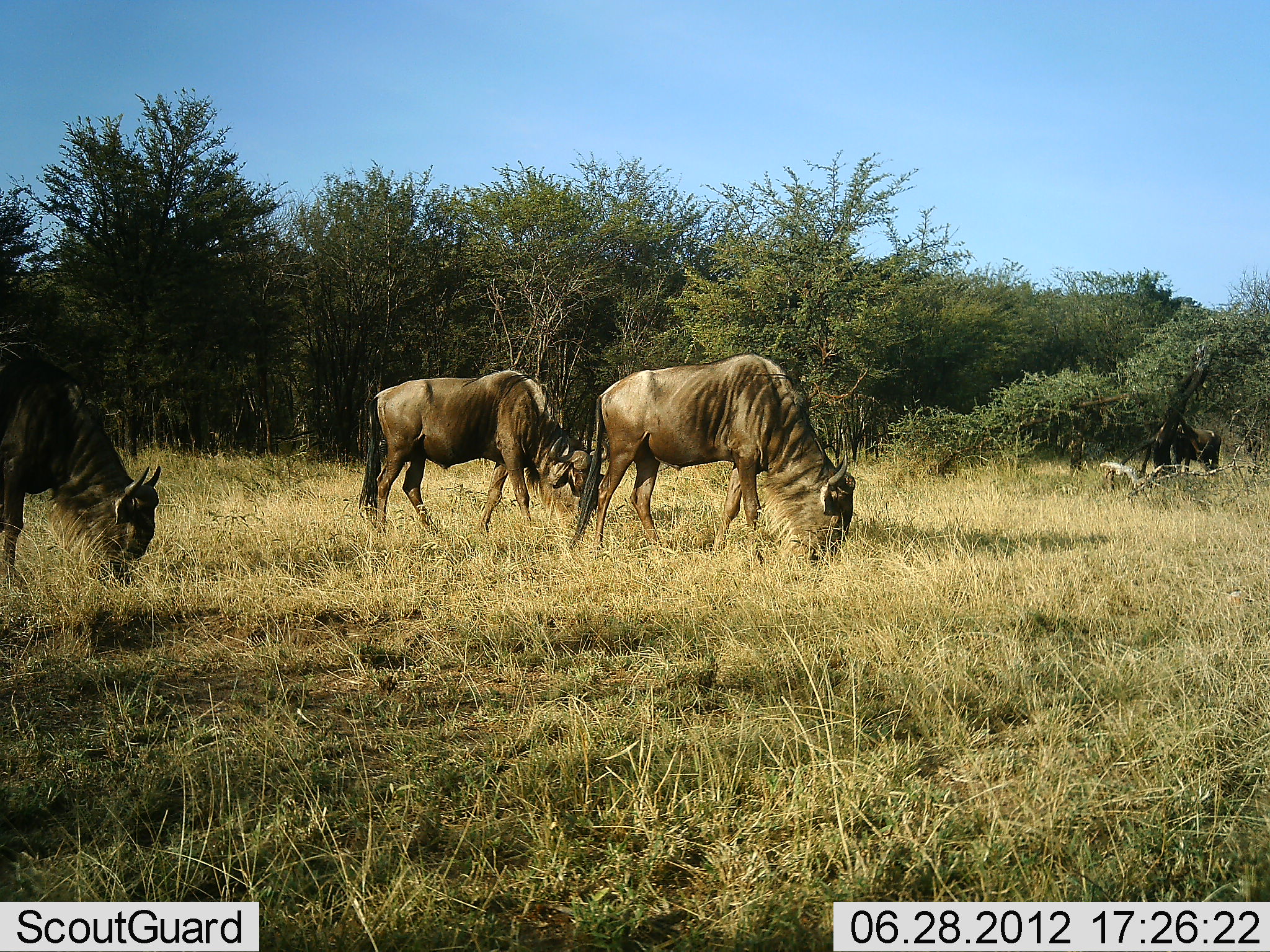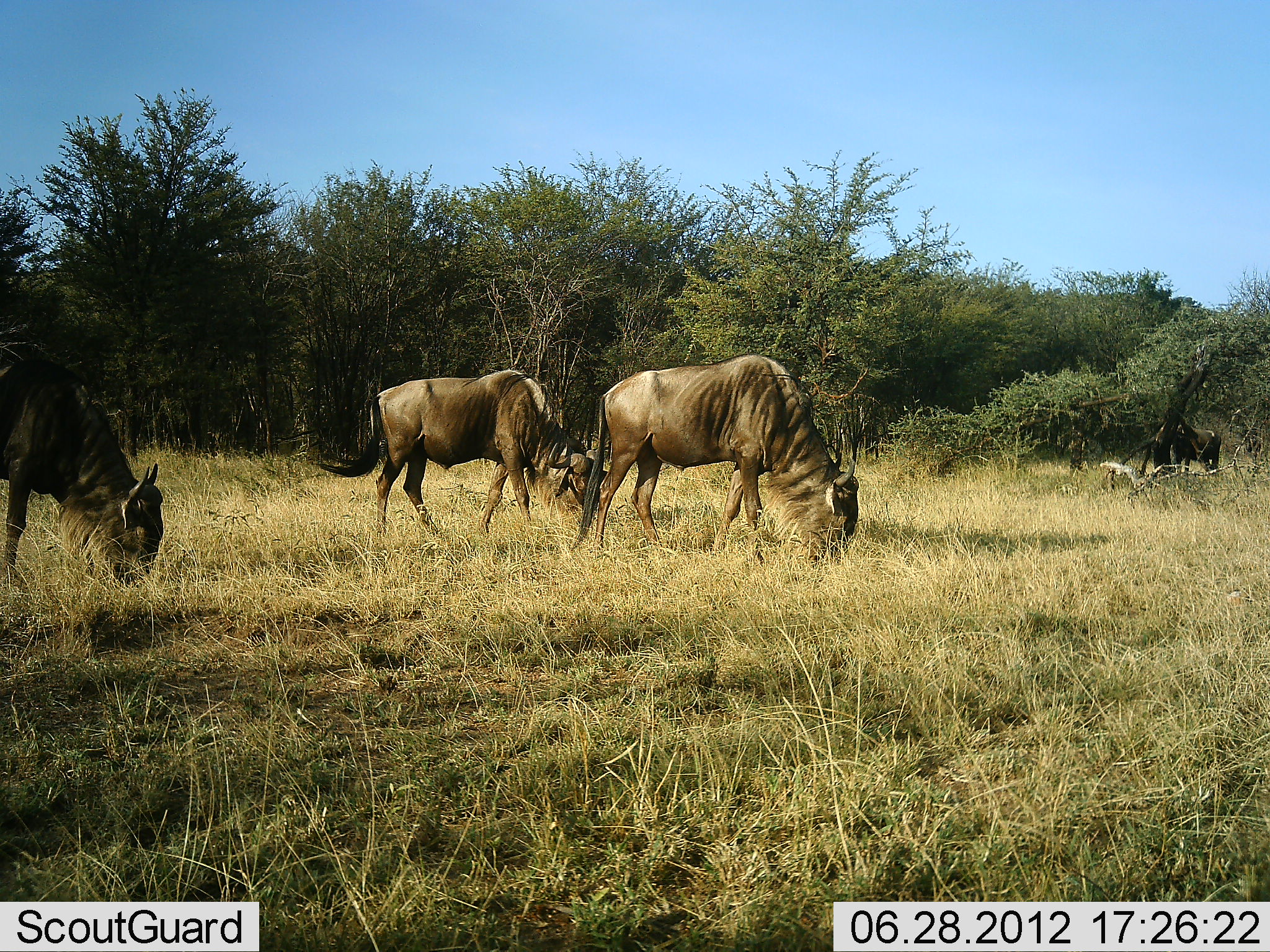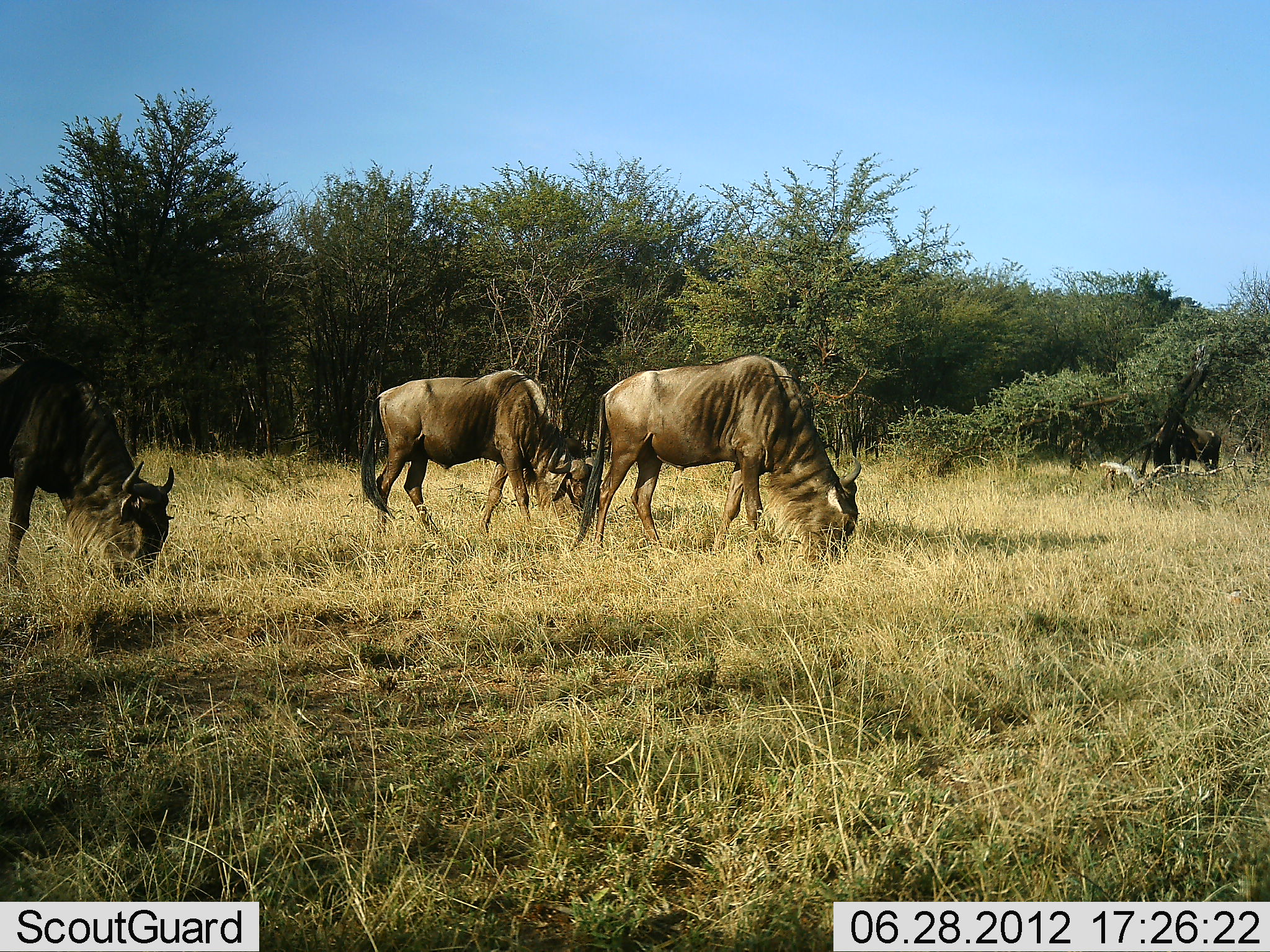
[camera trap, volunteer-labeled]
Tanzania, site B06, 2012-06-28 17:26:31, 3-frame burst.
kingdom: Animalia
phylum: Chordata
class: Mammalia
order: Artiodactyla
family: Bovidae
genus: Connochaetes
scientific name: Connochaetes taurinus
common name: blue wildebeest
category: wildebeest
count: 3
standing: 30%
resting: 0%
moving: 10%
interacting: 0%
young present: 0%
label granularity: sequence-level